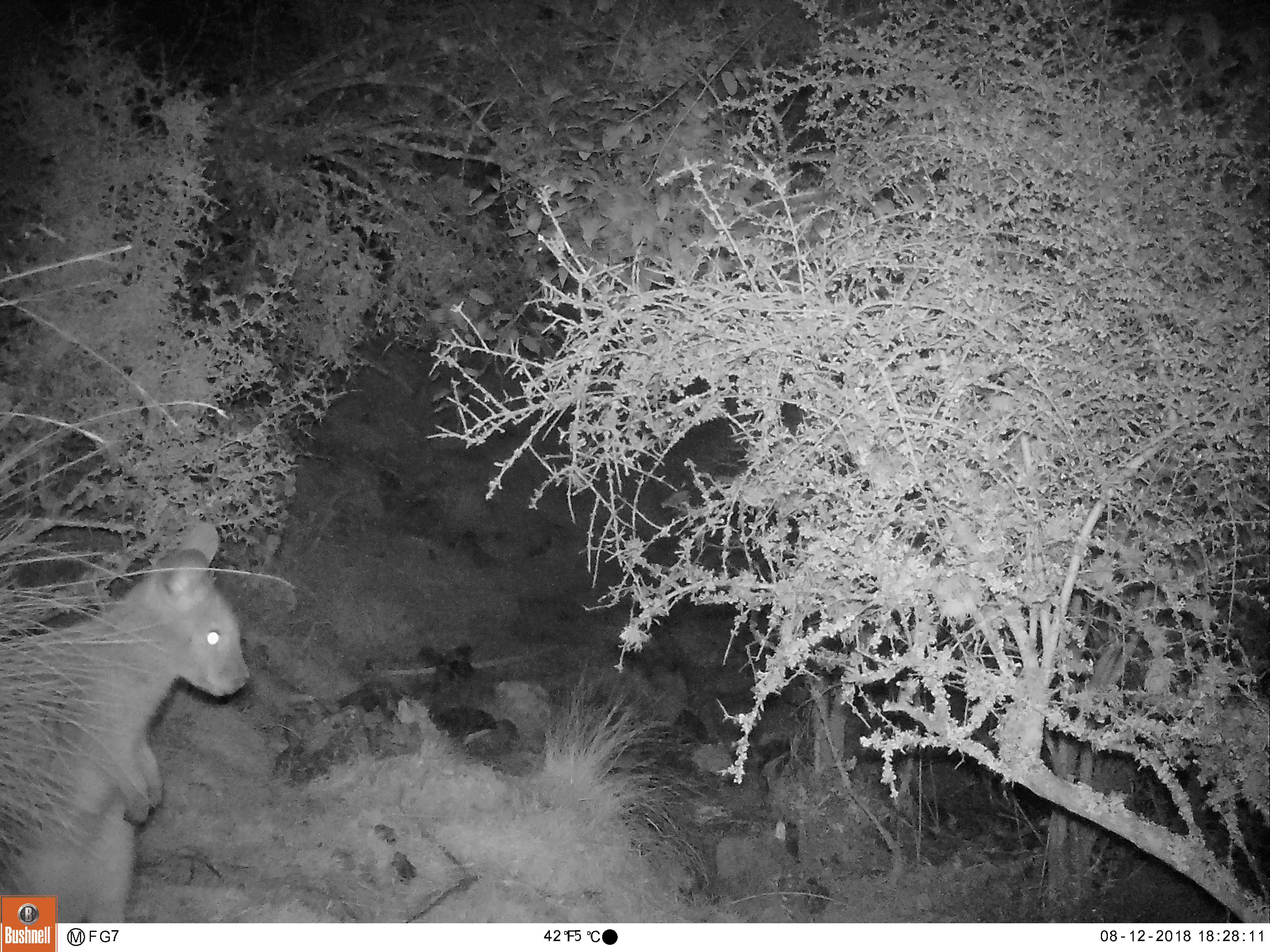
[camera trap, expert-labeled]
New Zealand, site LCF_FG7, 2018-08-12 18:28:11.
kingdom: Animalia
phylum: Chordata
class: Mammalia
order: Diprotodontia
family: Macropodidae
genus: Notamacropus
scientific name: Notamacropus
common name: wallaby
Wallaby (Notamacropus).